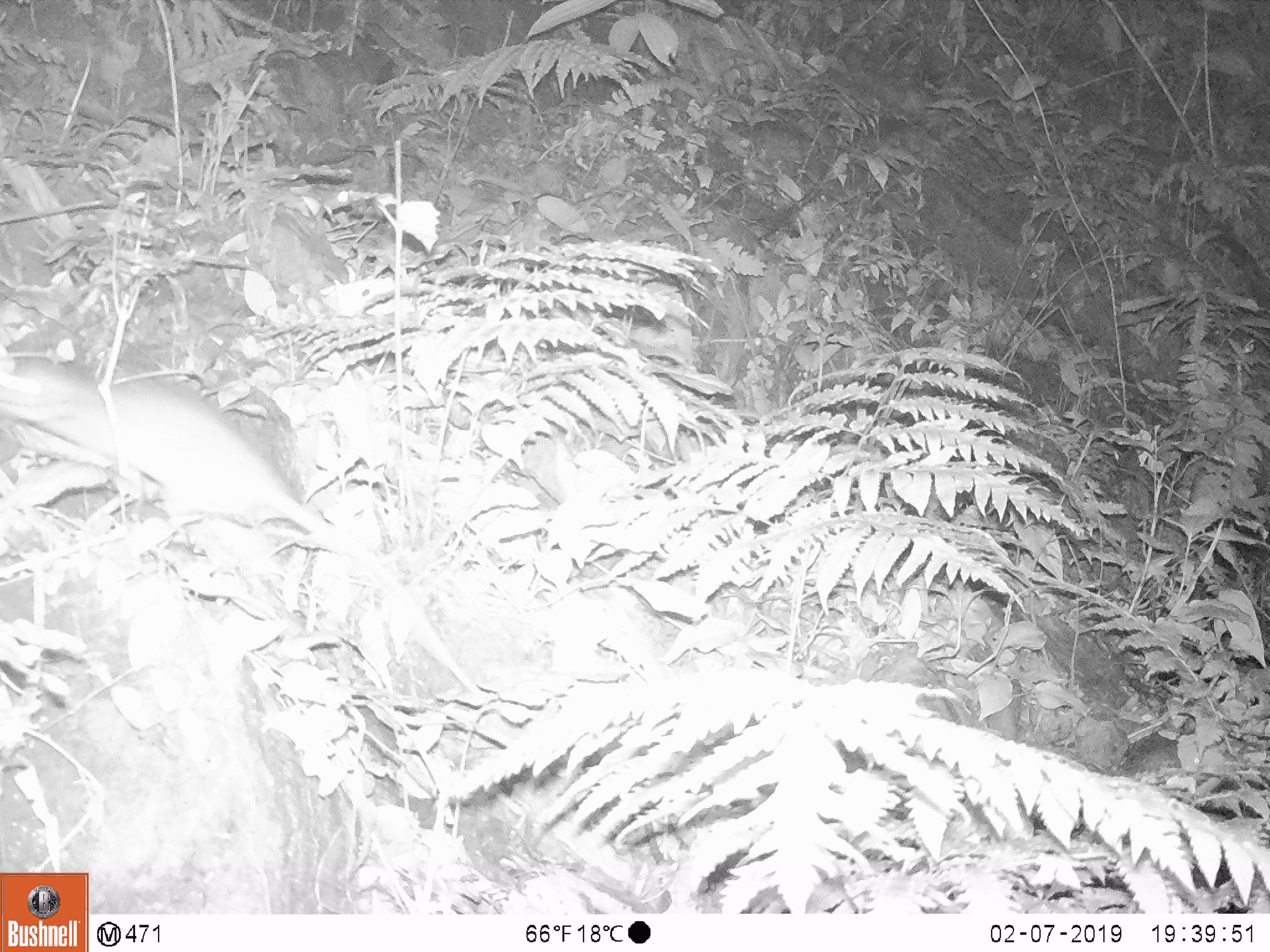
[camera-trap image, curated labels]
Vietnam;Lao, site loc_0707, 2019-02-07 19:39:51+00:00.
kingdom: Animalia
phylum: Chordata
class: Mammalia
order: Rodentia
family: Muridae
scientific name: Muridae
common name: old-world mice and rats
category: unidentified murid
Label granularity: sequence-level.